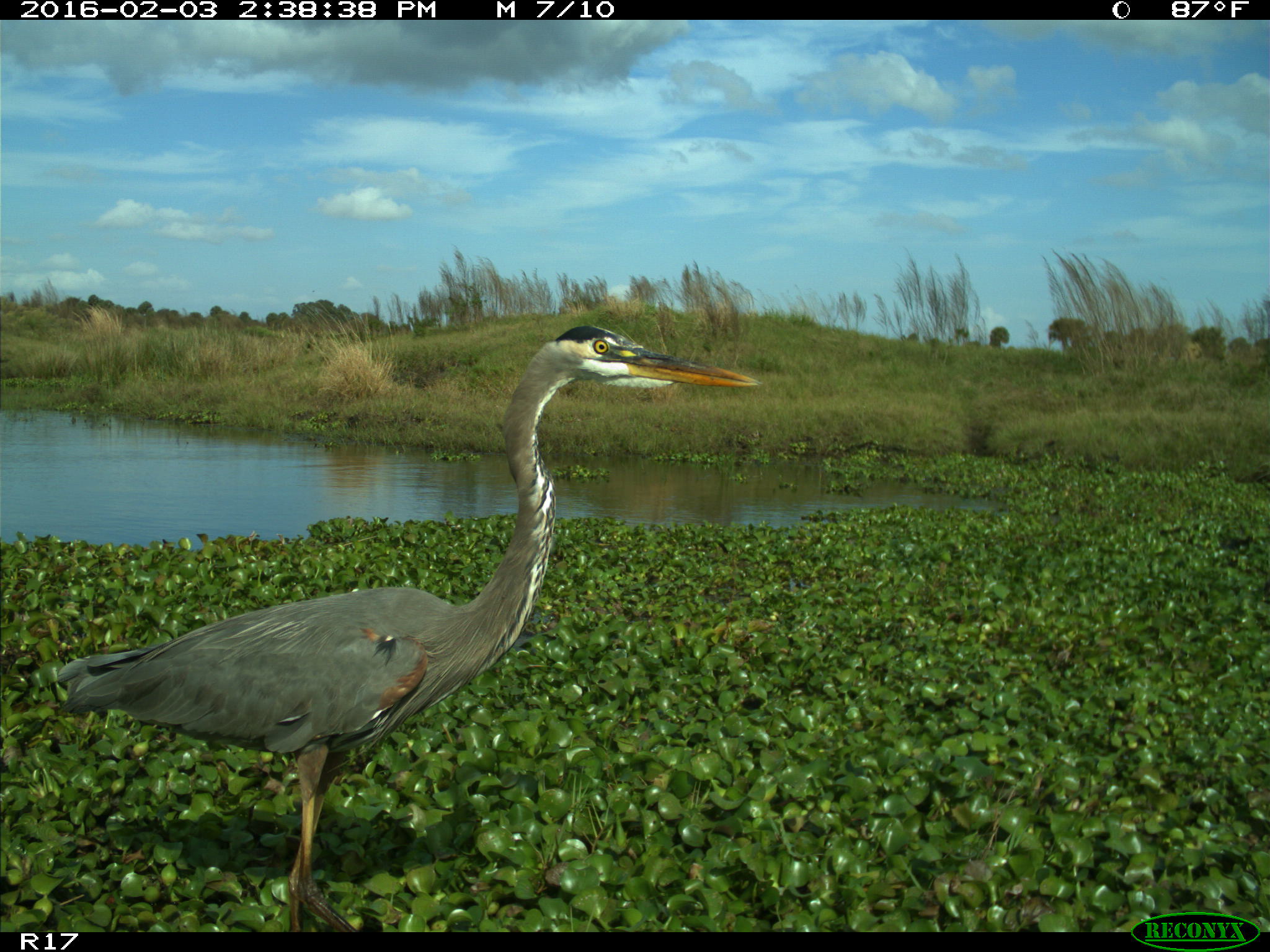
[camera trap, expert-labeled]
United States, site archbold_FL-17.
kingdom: Animalia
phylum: Chordata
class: Aves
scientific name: Aves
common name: birds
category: unidentified bird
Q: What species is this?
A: Unidentified bird (birds) (Aves).